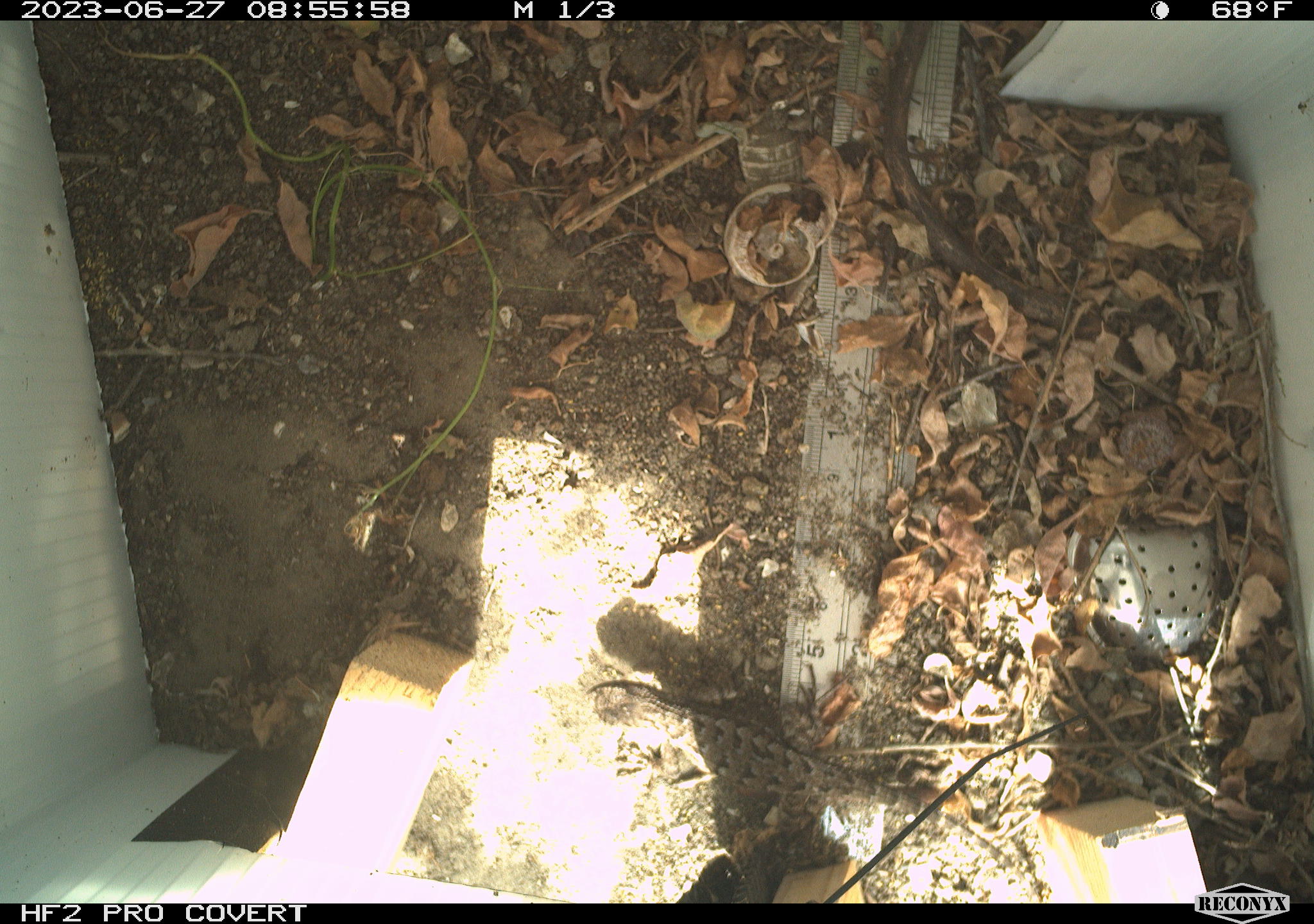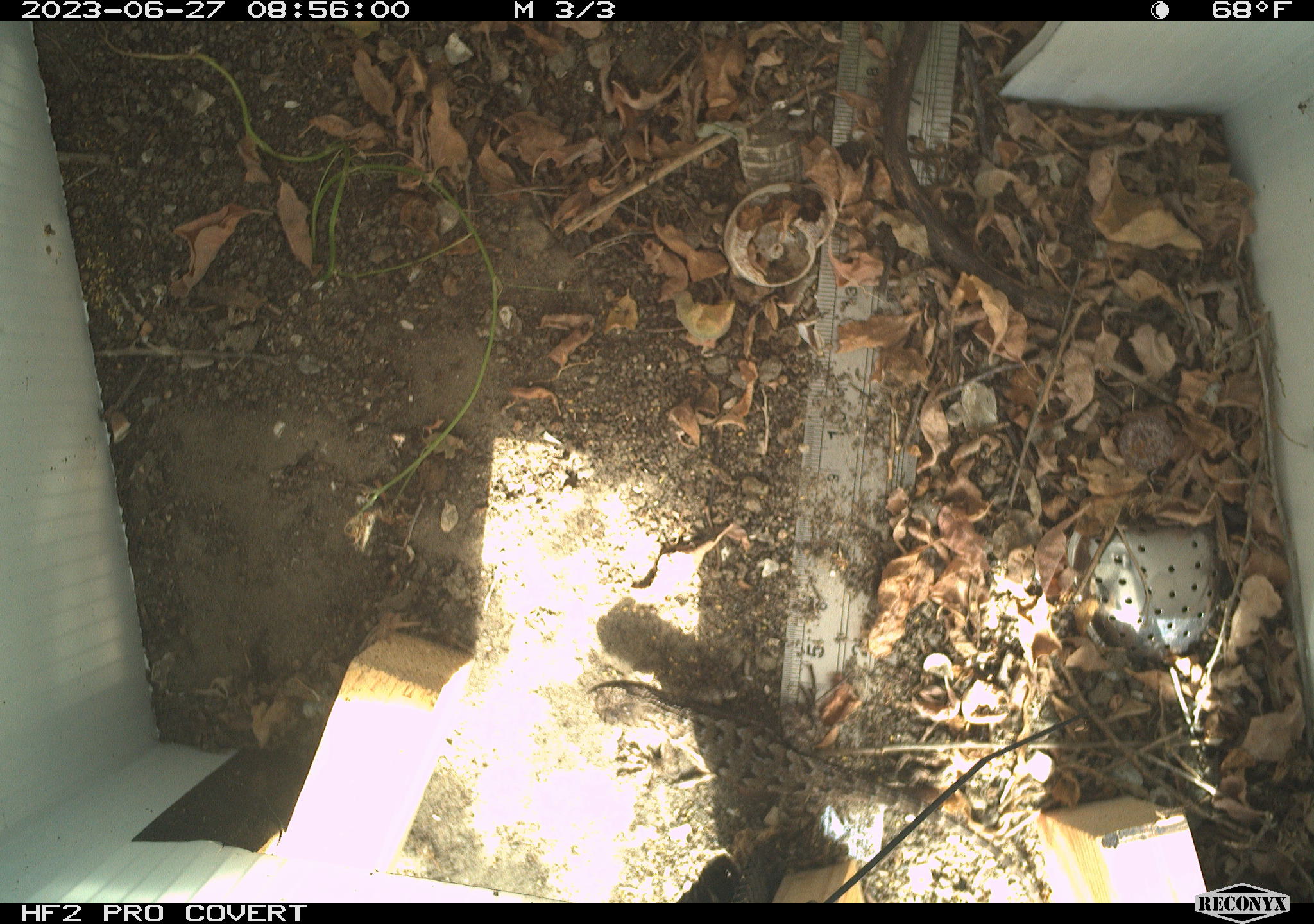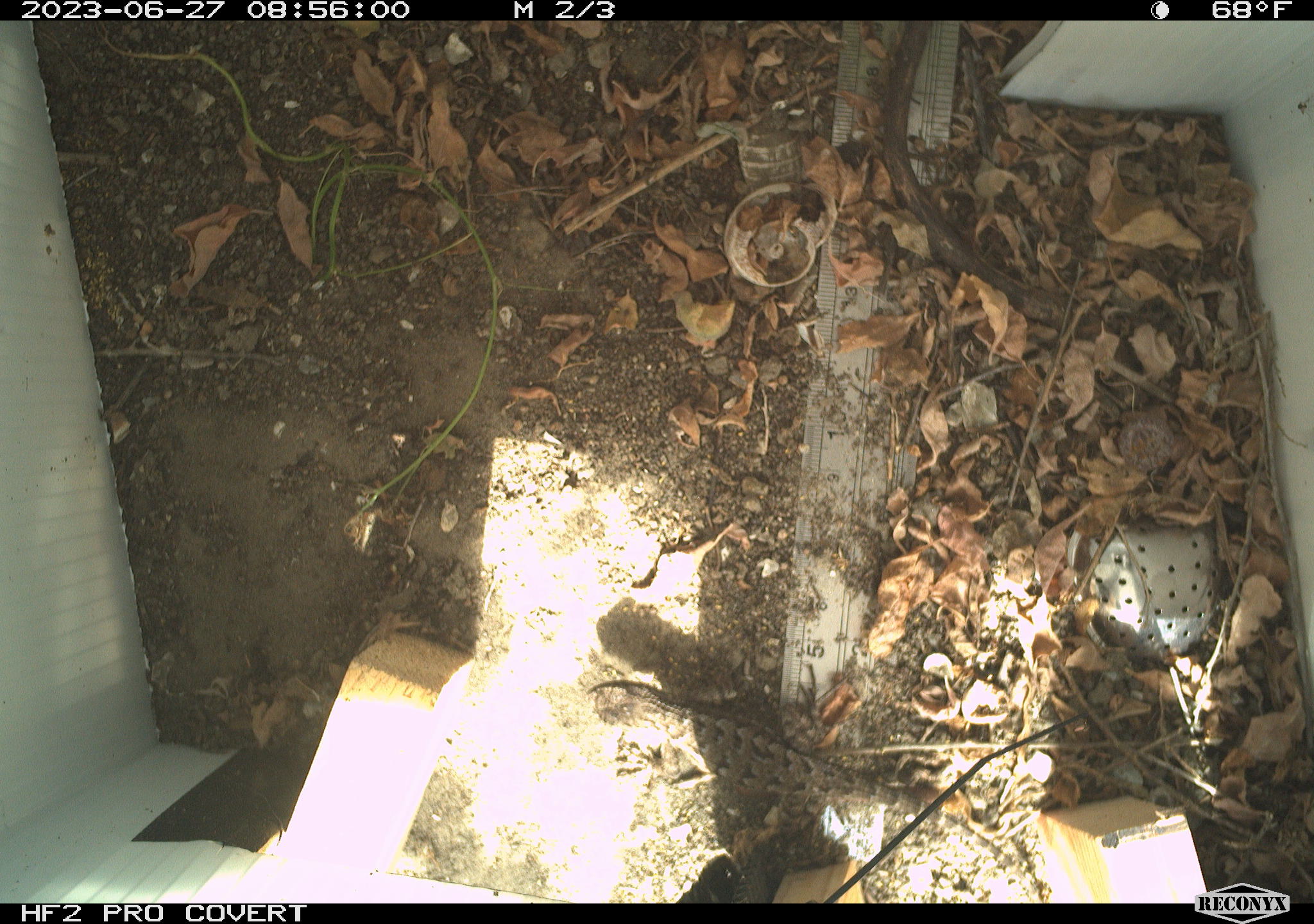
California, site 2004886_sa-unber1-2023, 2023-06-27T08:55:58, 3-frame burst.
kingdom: Animalia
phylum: Chordata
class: Reptilia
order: Squamata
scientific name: Squamata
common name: lizards and snakes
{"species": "lizards and snakes (Squamata)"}